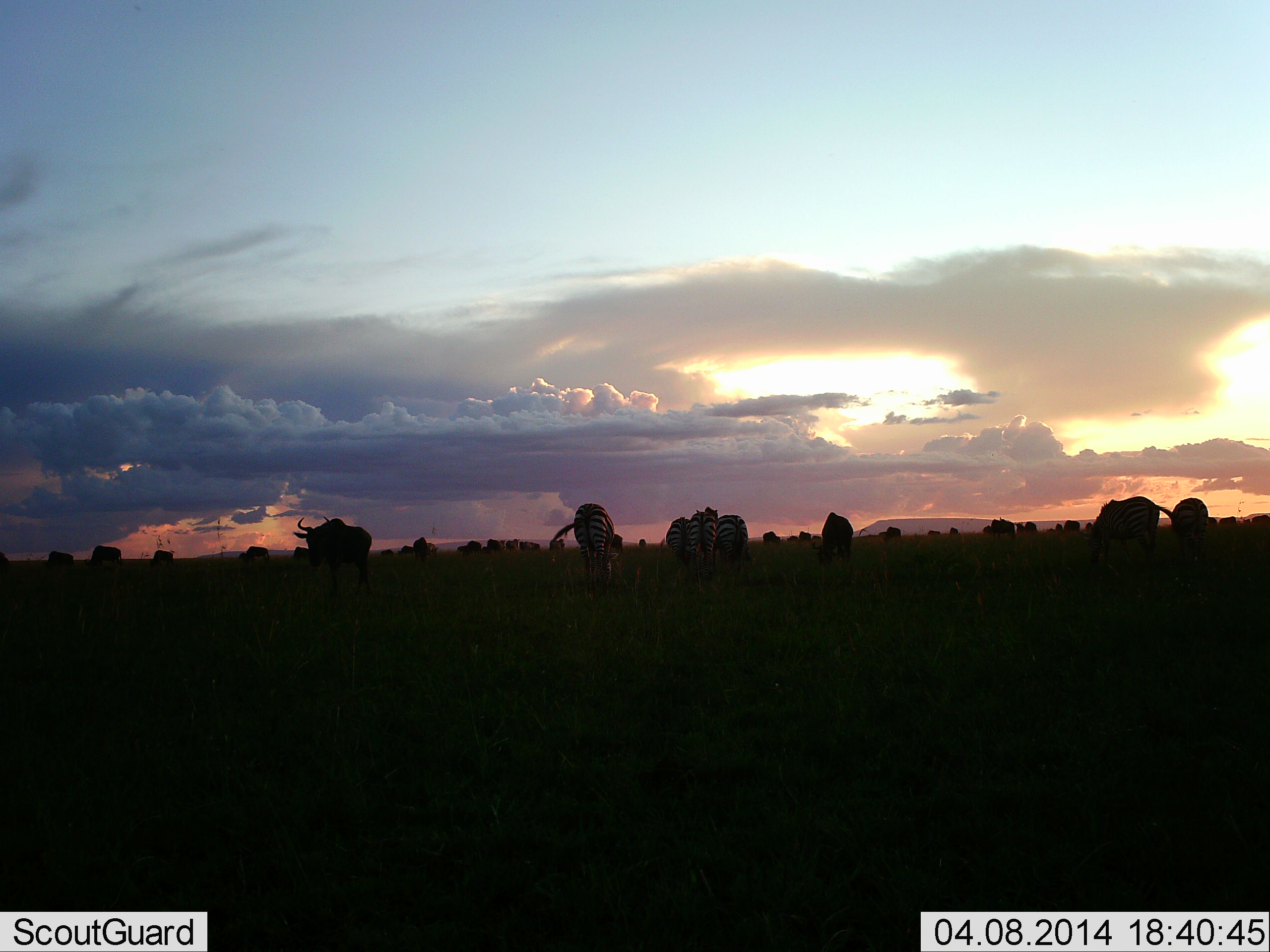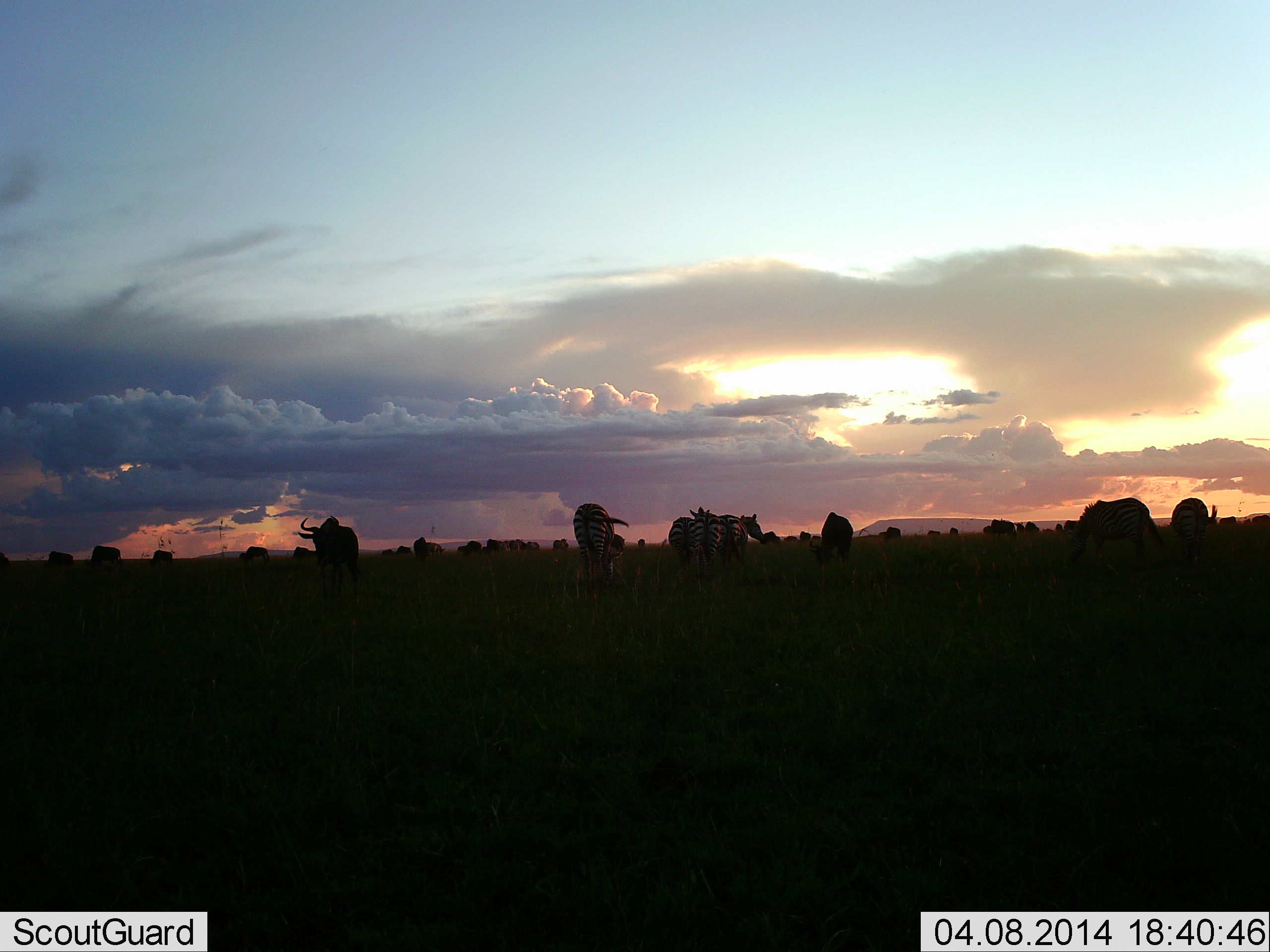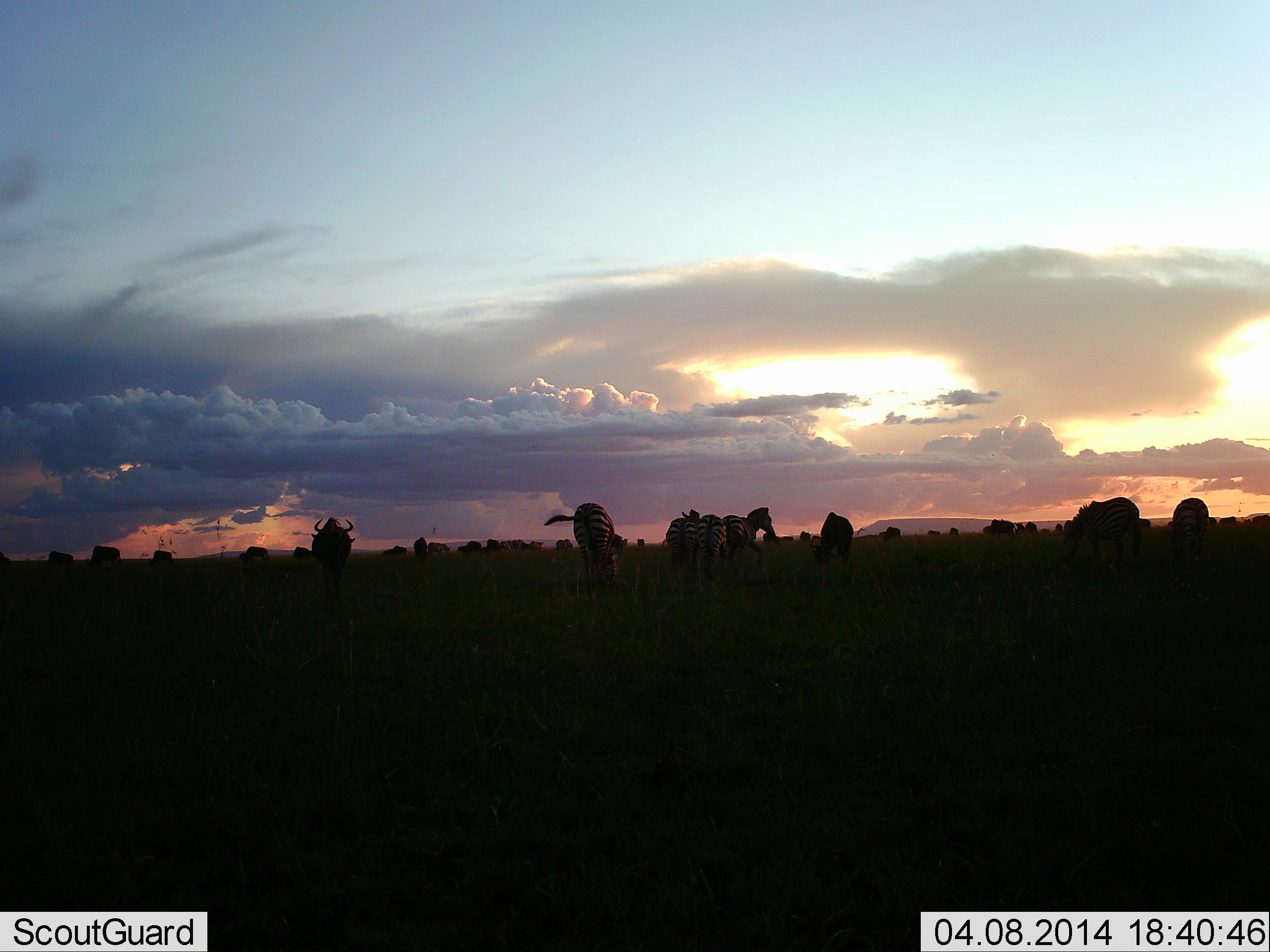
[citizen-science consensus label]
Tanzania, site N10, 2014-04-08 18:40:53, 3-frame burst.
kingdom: Animalia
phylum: Chordata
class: Mammalia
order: Artiodactyla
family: Bovidae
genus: Connochaetes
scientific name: Connochaetes taurinus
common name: blue wildebeest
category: wildebeest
Wildebeest (blue wildebeest) (Connochaetes taurinus), count 11-50. Behavior (volunteer vote fractions): standing 58%, resting 5%, moving 29%, interacting 3%. Young present (vote fraction): 0%. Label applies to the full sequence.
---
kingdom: Animalia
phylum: Chordata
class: Mammalia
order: Perissodactyla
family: Equidae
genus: Equus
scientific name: Equus quagga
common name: plains zebra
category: zebra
Zebra (plains zebra) (Equus quagga), count 6. Behavior (volunteer vote fractions): standing 51%, resting 7%, moving 18%, interacting 9%. Young present (vote fraction): 0%. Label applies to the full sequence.